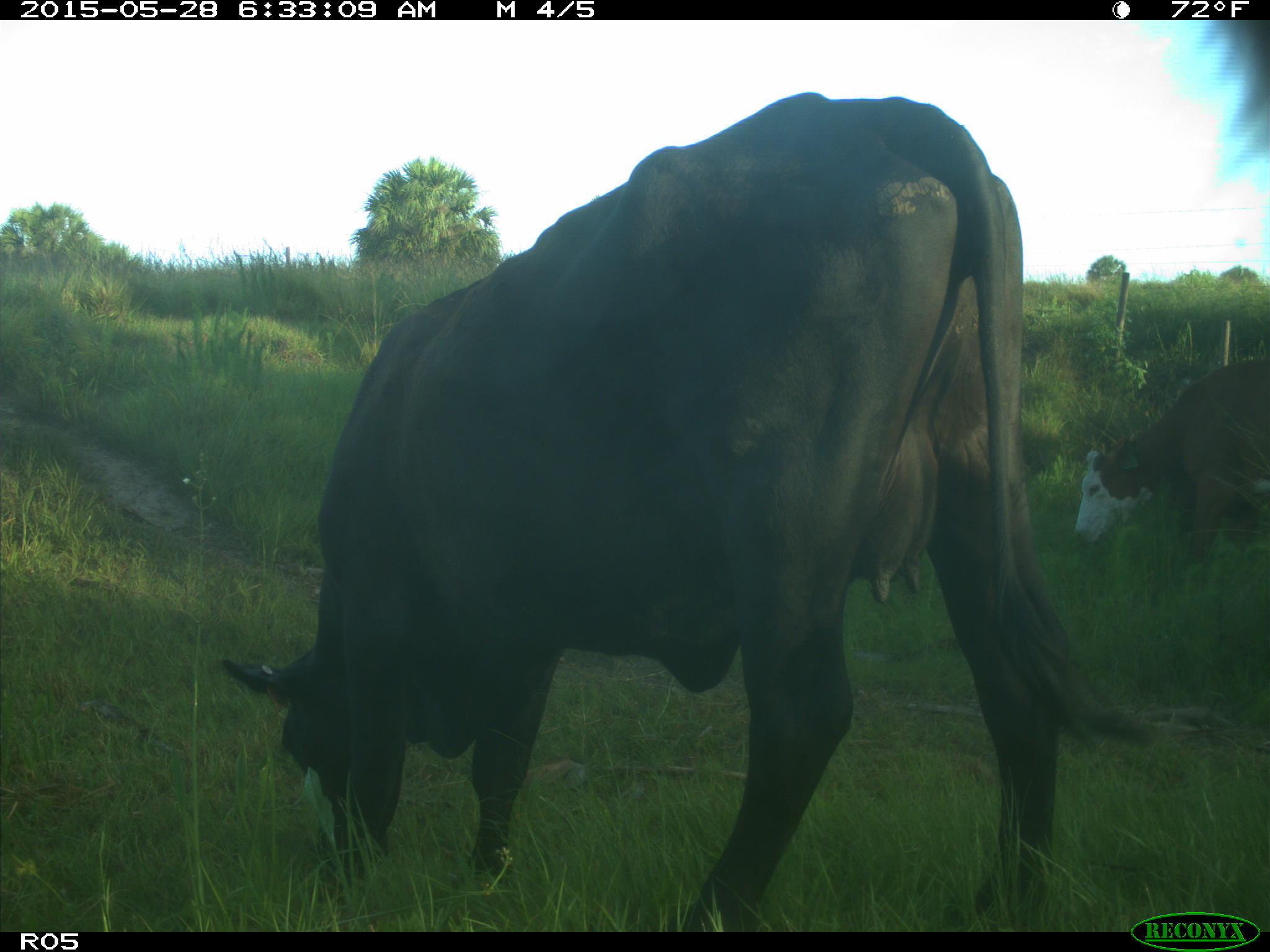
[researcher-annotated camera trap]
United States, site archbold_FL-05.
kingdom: Animalia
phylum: Chordata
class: Mammalia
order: Artiodactyla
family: Bovidae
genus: Bos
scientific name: Bos taurus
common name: domestic cow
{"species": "Bos taurus (domestic cow)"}